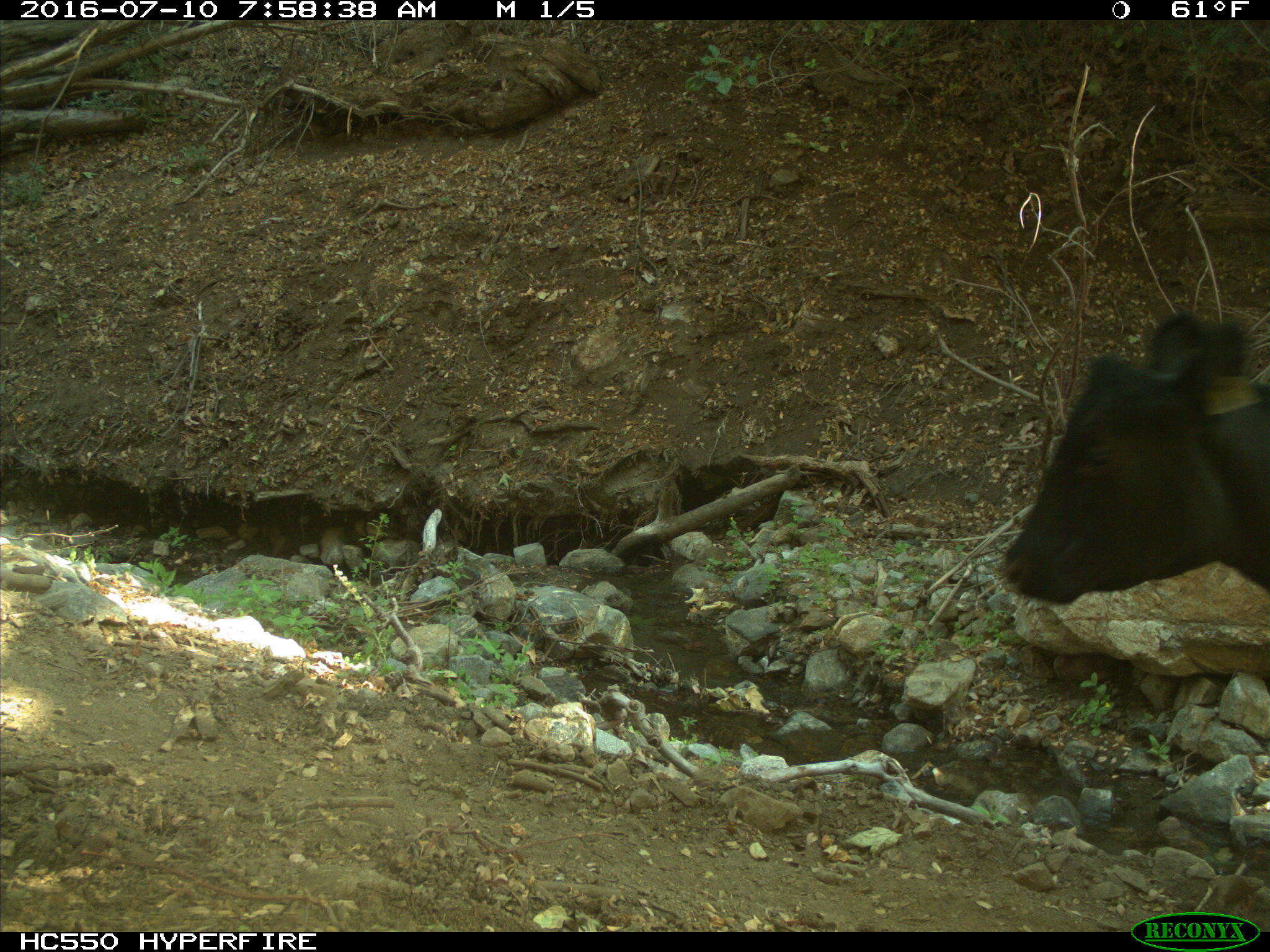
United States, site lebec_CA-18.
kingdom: Animalia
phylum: Chordata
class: Mammalia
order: Artiodactyla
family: Bovidae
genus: Bos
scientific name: Bos taurus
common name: domestic cow